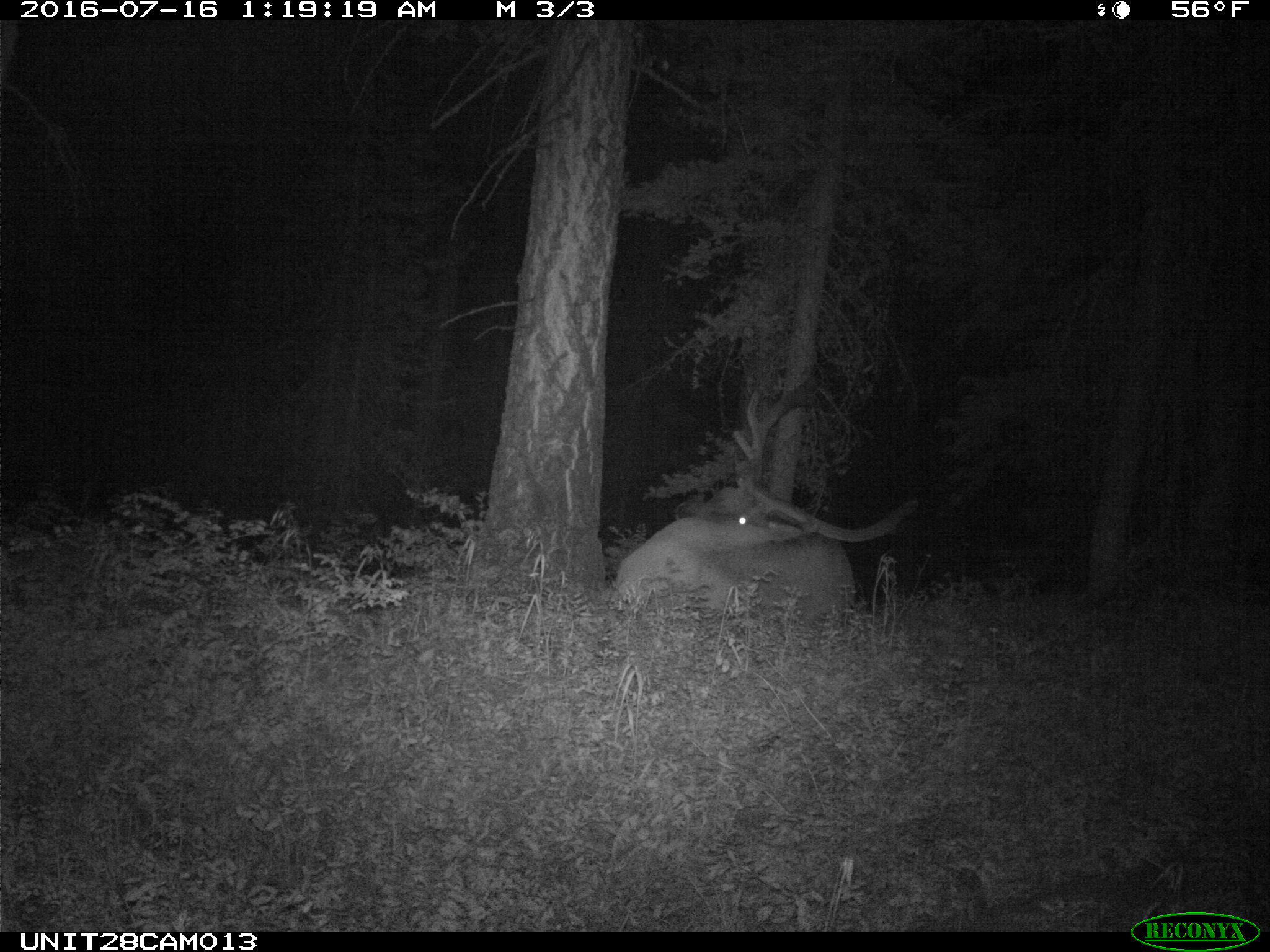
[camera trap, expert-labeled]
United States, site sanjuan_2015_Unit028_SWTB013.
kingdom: Animalia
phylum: Chordata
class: Mammalia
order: Artiodactyla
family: Cervidae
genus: Cervus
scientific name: Cervus elaphus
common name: red deer